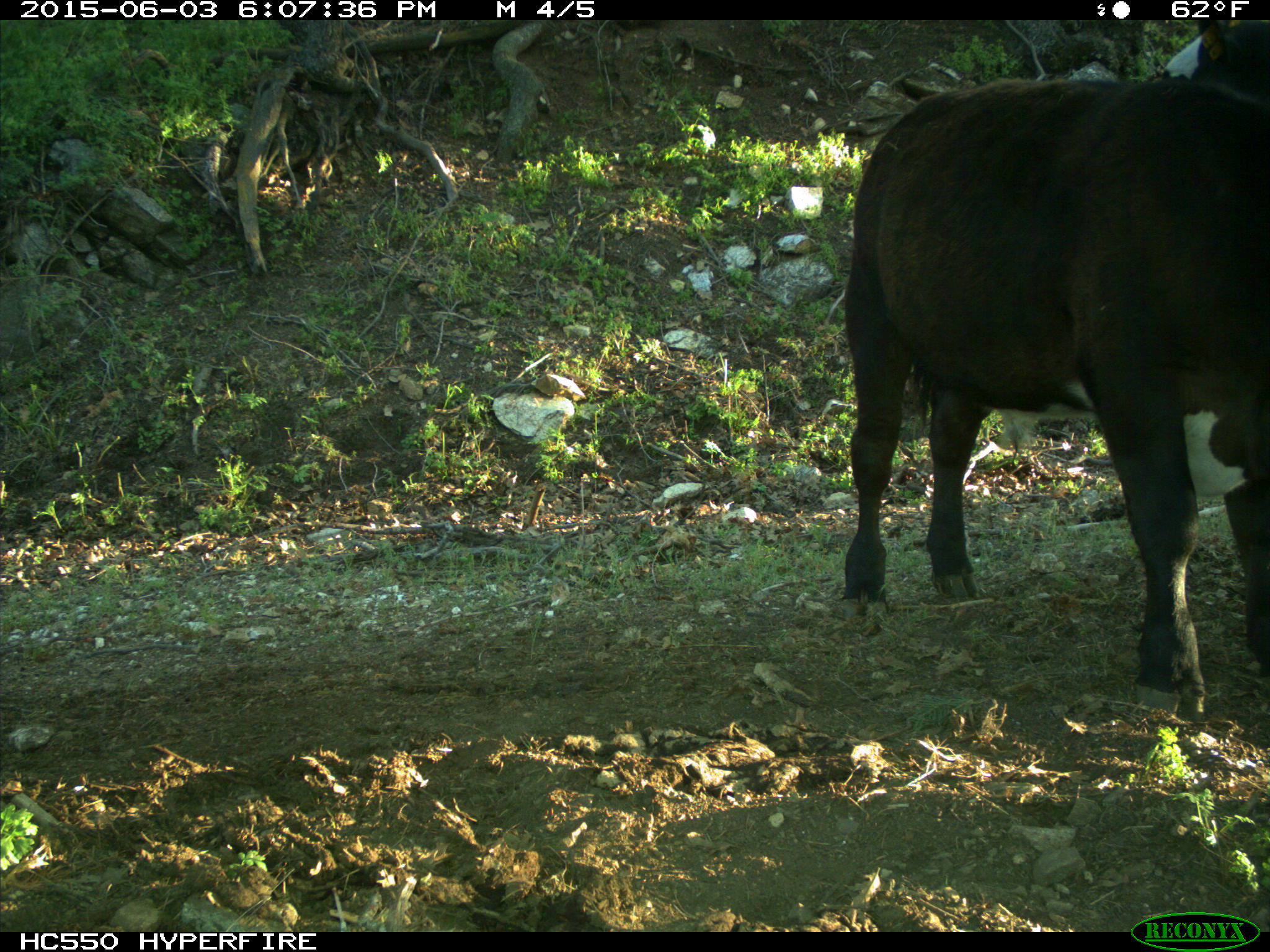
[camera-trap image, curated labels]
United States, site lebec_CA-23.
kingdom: Animalia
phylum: Chordata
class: Mammalia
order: Artiodactyla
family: Bovidae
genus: Bos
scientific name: Bos taurus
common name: domestic cow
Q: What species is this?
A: Bos taurus (domestic cow).